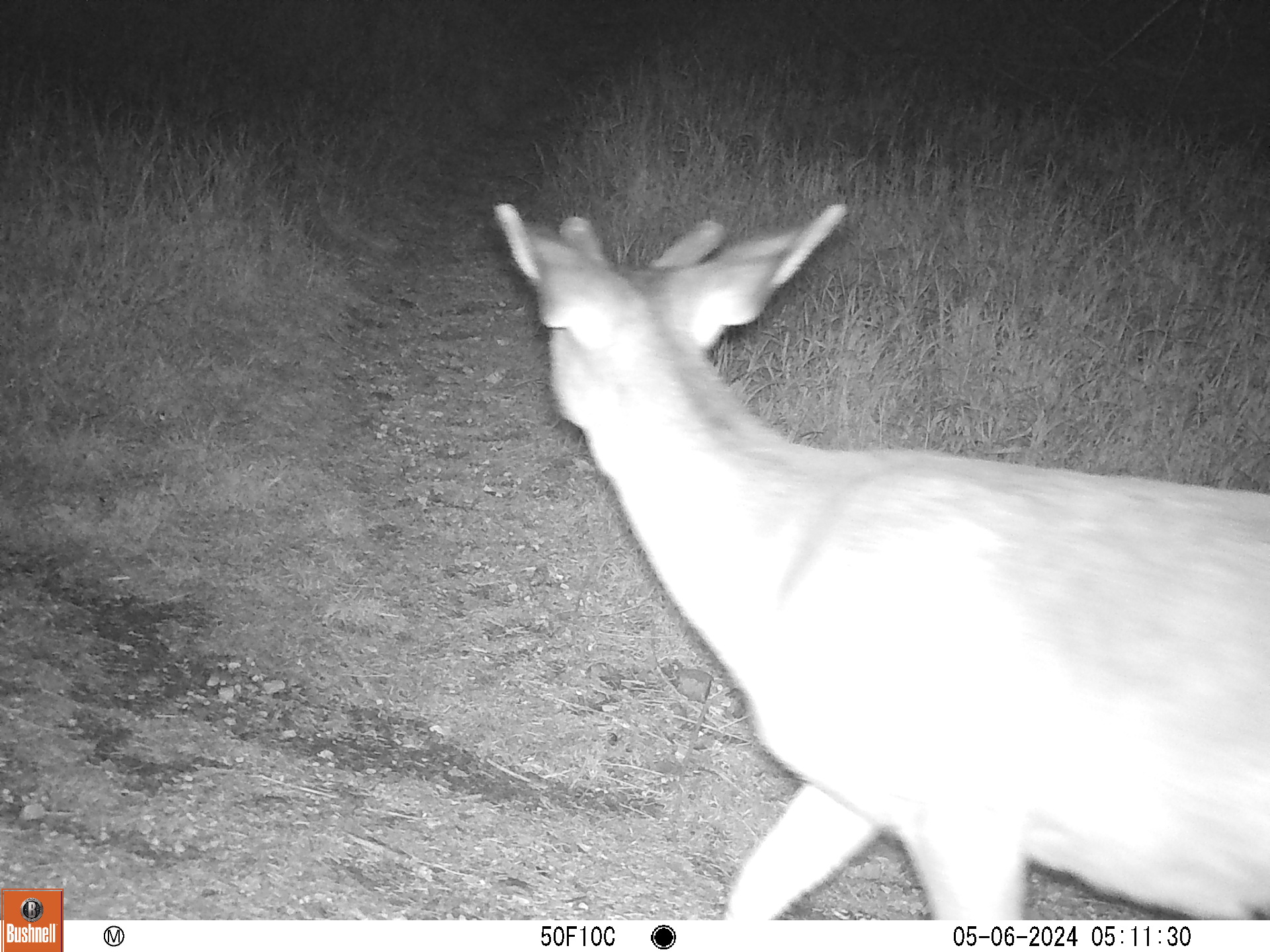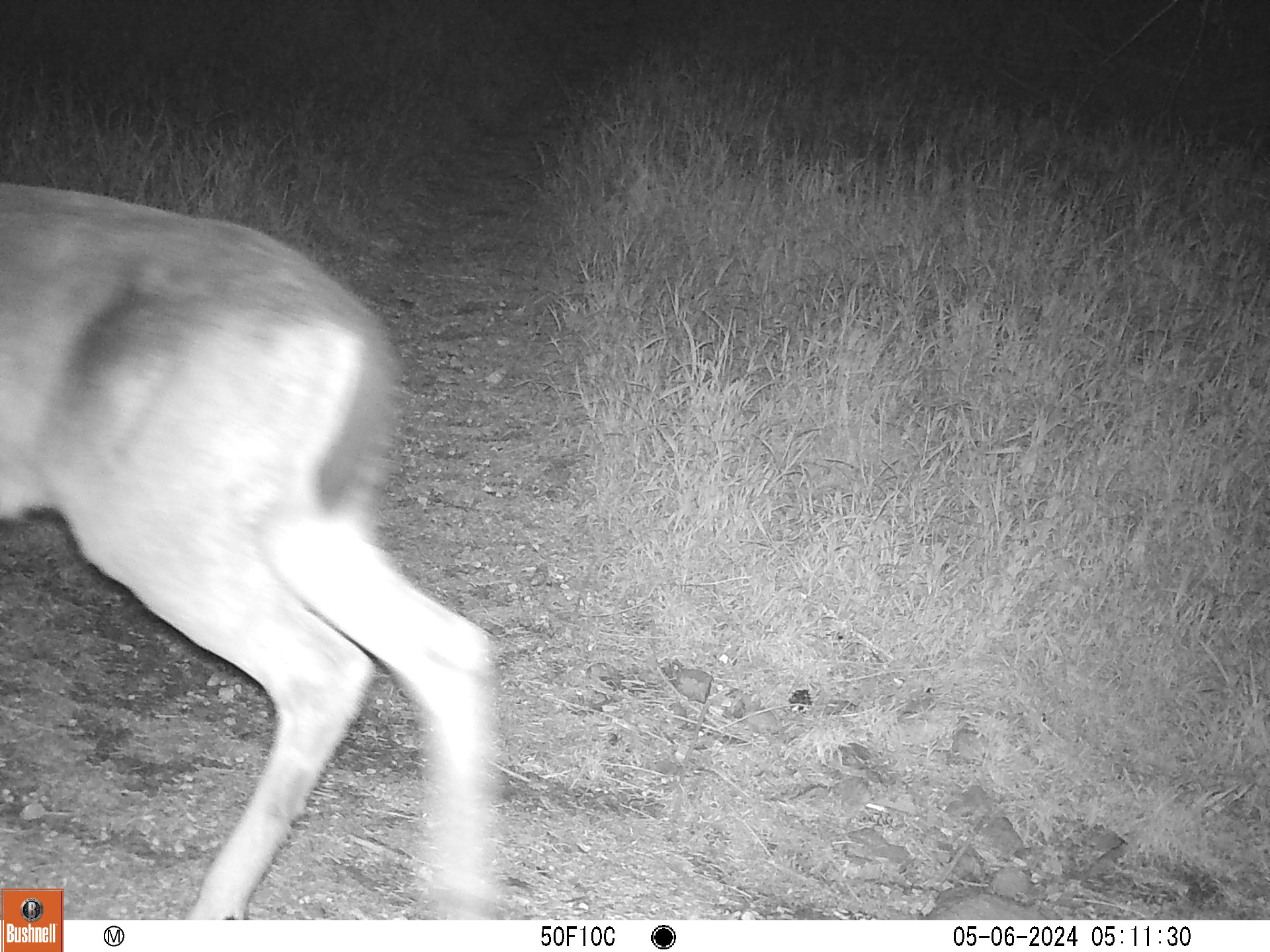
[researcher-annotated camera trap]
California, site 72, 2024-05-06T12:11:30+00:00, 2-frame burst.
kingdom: Animalia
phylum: Chordata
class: Mammalia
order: Artiodactyla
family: Cervidae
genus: Odocoileus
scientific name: Odocoileus hemionus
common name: mule deer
Mule deer (Odocoileus hemionus).